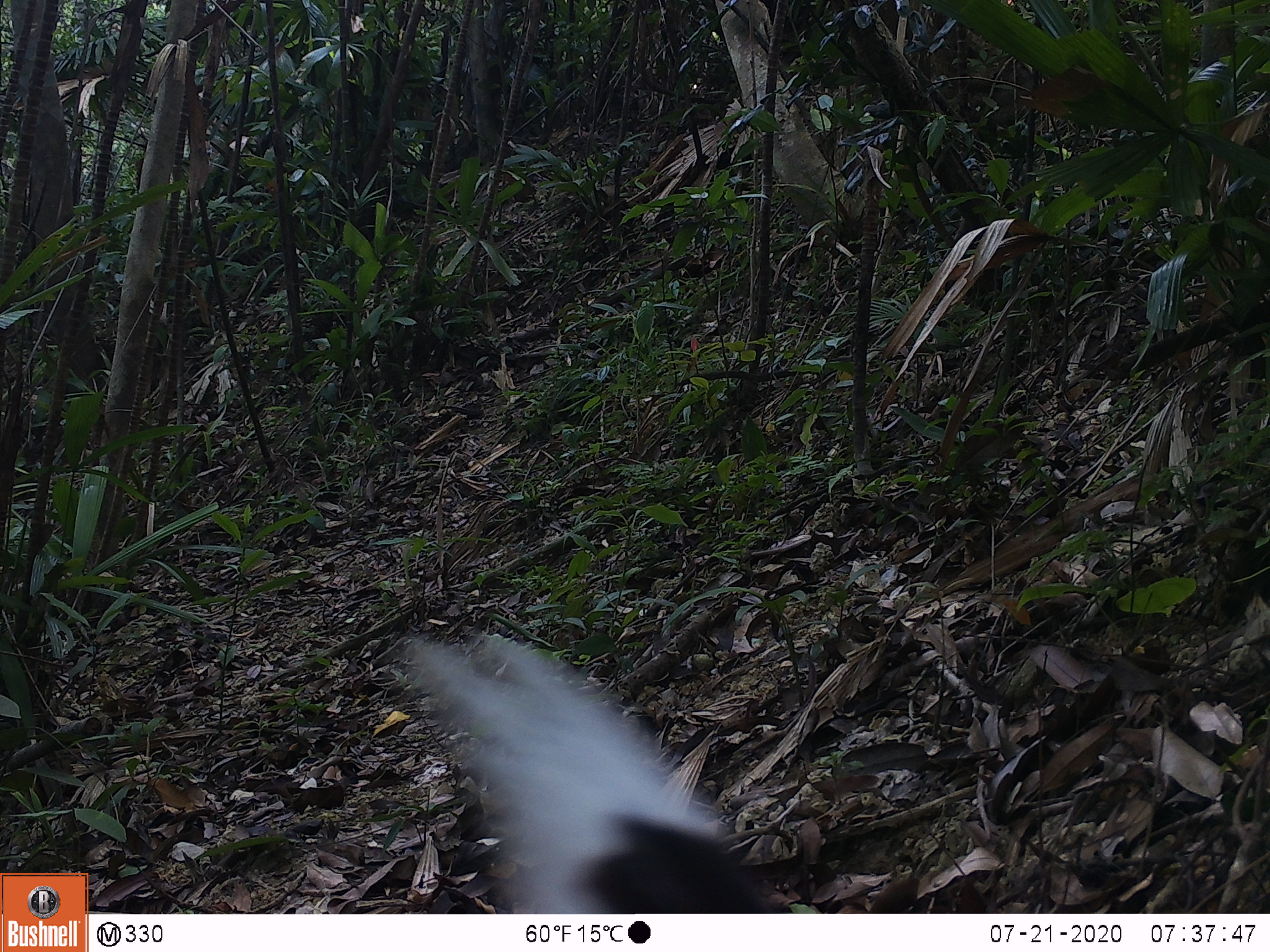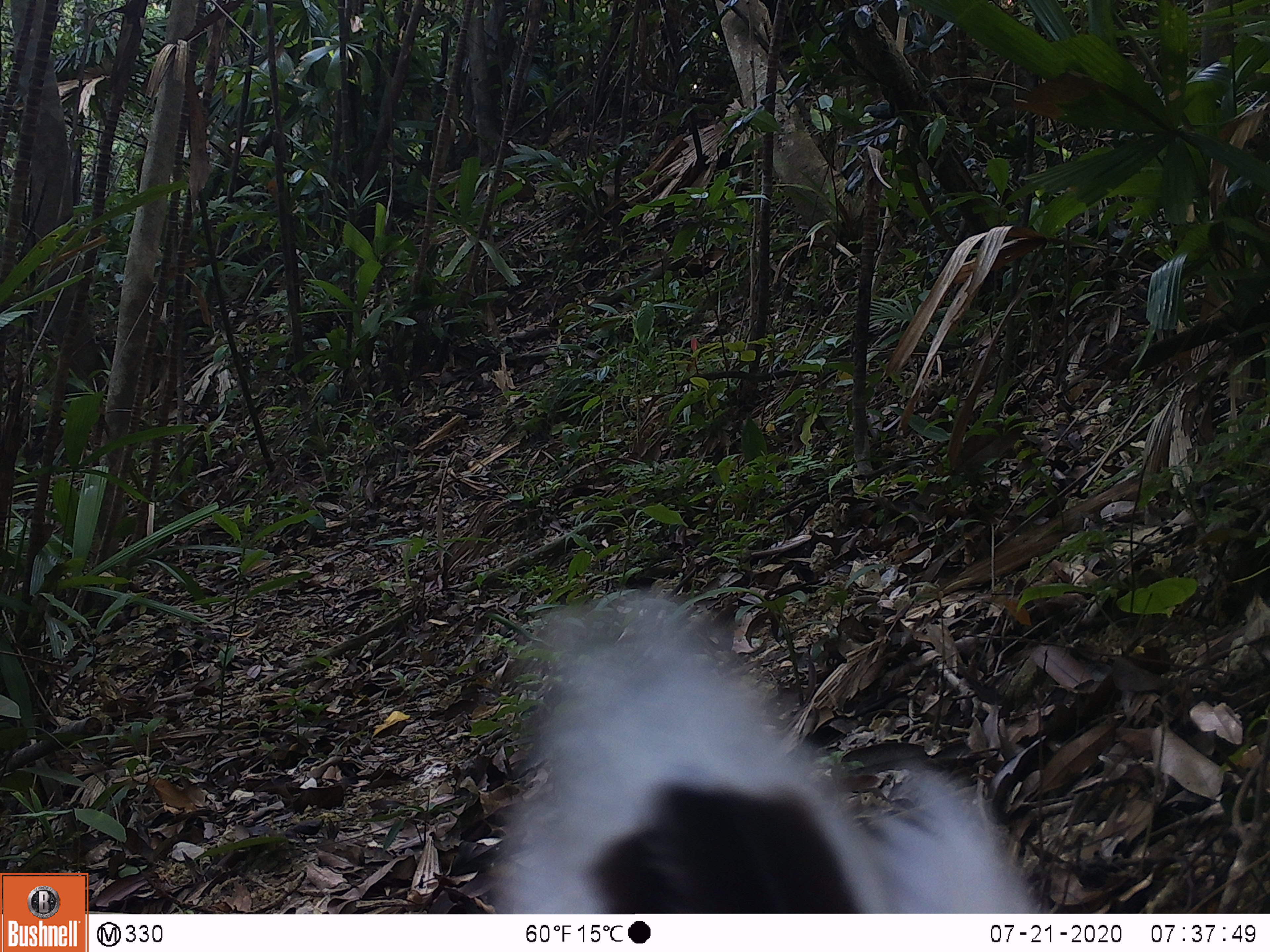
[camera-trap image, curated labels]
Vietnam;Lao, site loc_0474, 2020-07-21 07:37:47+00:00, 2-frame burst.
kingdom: Animalia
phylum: Chordata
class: Aves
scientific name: Aves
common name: bird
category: unidentified bird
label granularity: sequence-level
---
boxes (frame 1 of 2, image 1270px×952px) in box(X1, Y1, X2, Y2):
unidentified bird: box(403, 634, 770, 914)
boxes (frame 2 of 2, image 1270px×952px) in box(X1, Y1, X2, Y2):
unidentified bird: box(483, 588, 1042, 914)